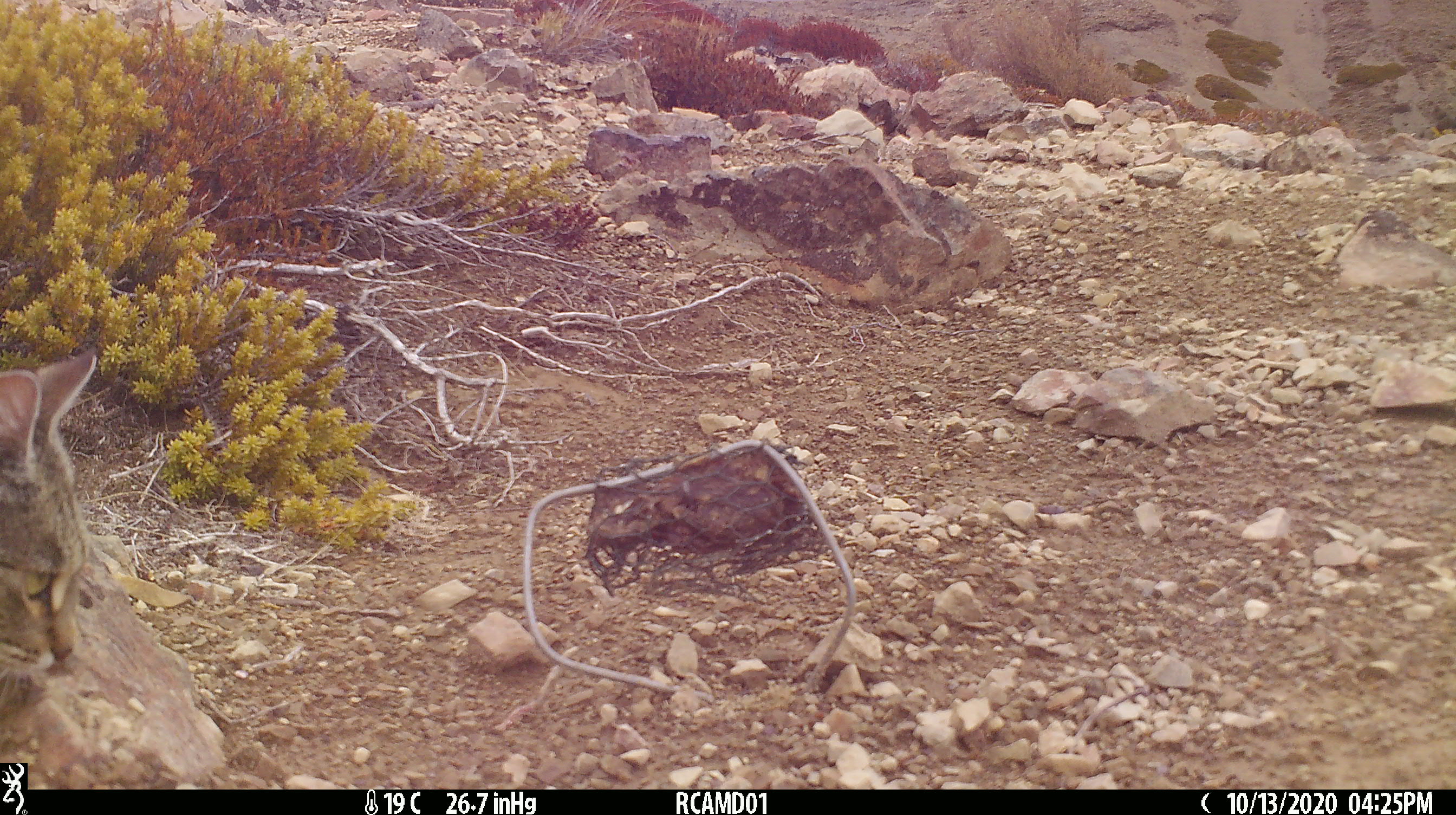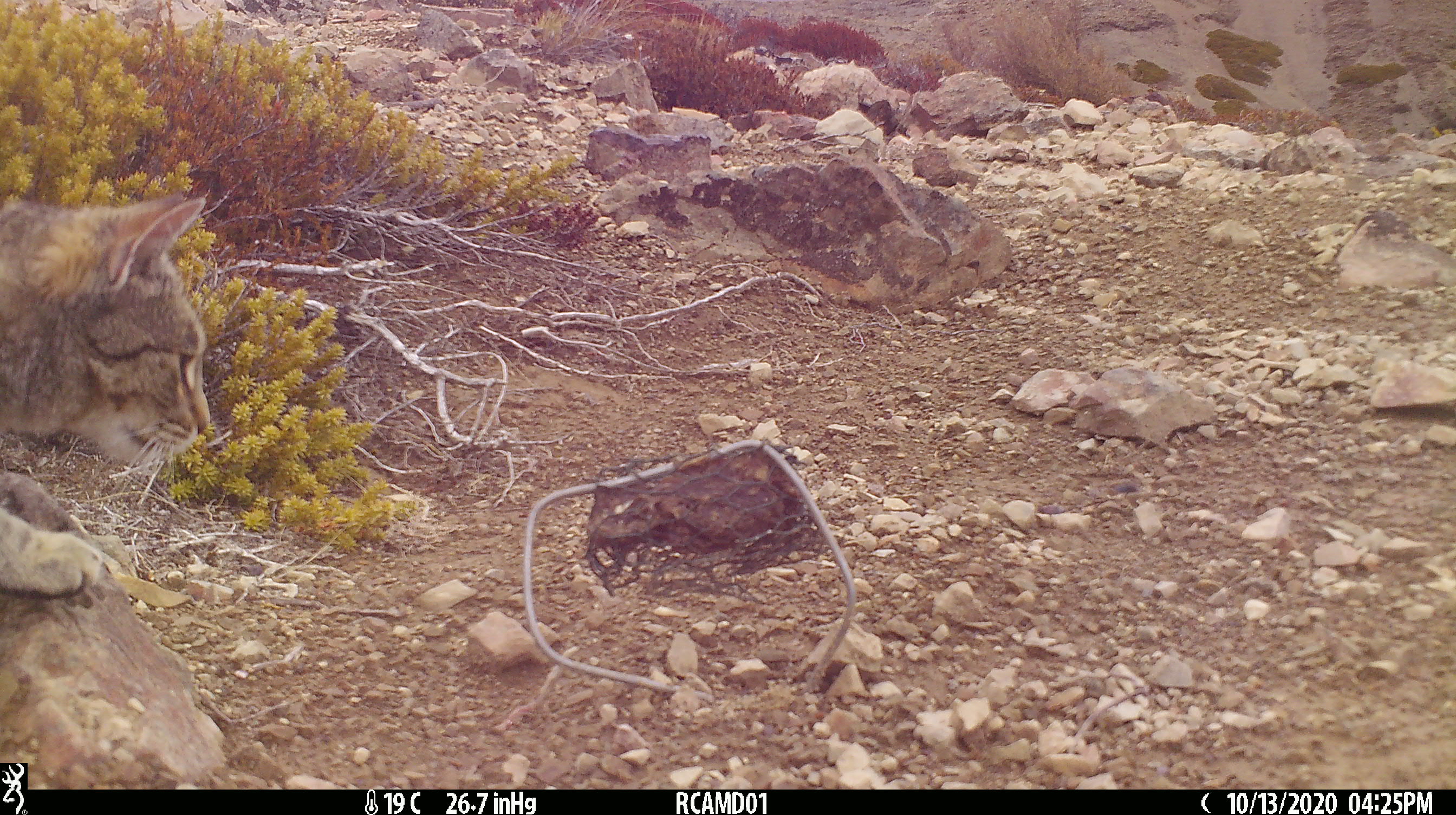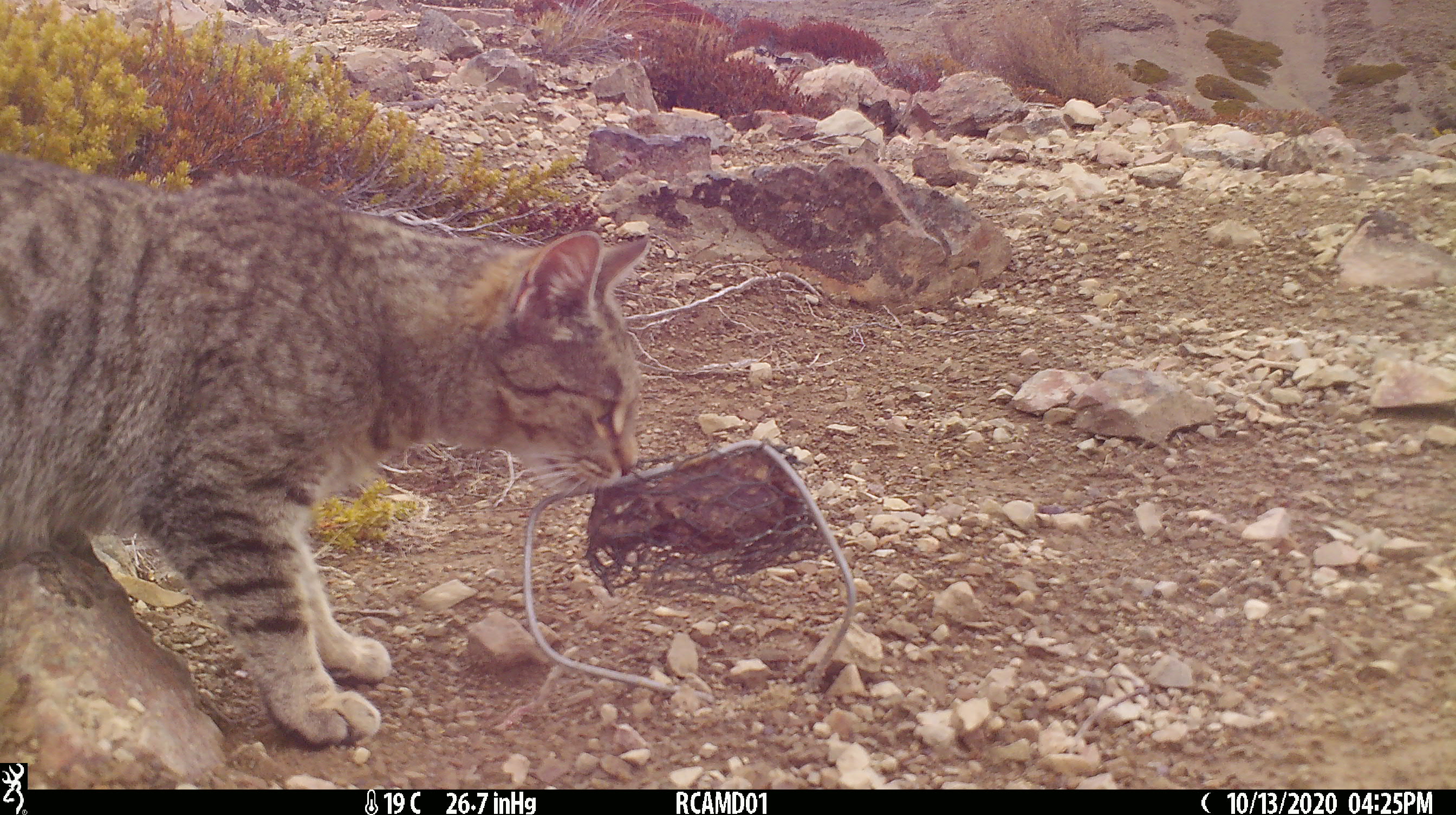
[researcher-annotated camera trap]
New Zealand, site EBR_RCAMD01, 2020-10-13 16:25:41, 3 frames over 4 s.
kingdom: Animalia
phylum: Chordata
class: Mammalia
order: Carnivora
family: Felidae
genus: Felis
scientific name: Felis catus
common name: domestic cat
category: cat